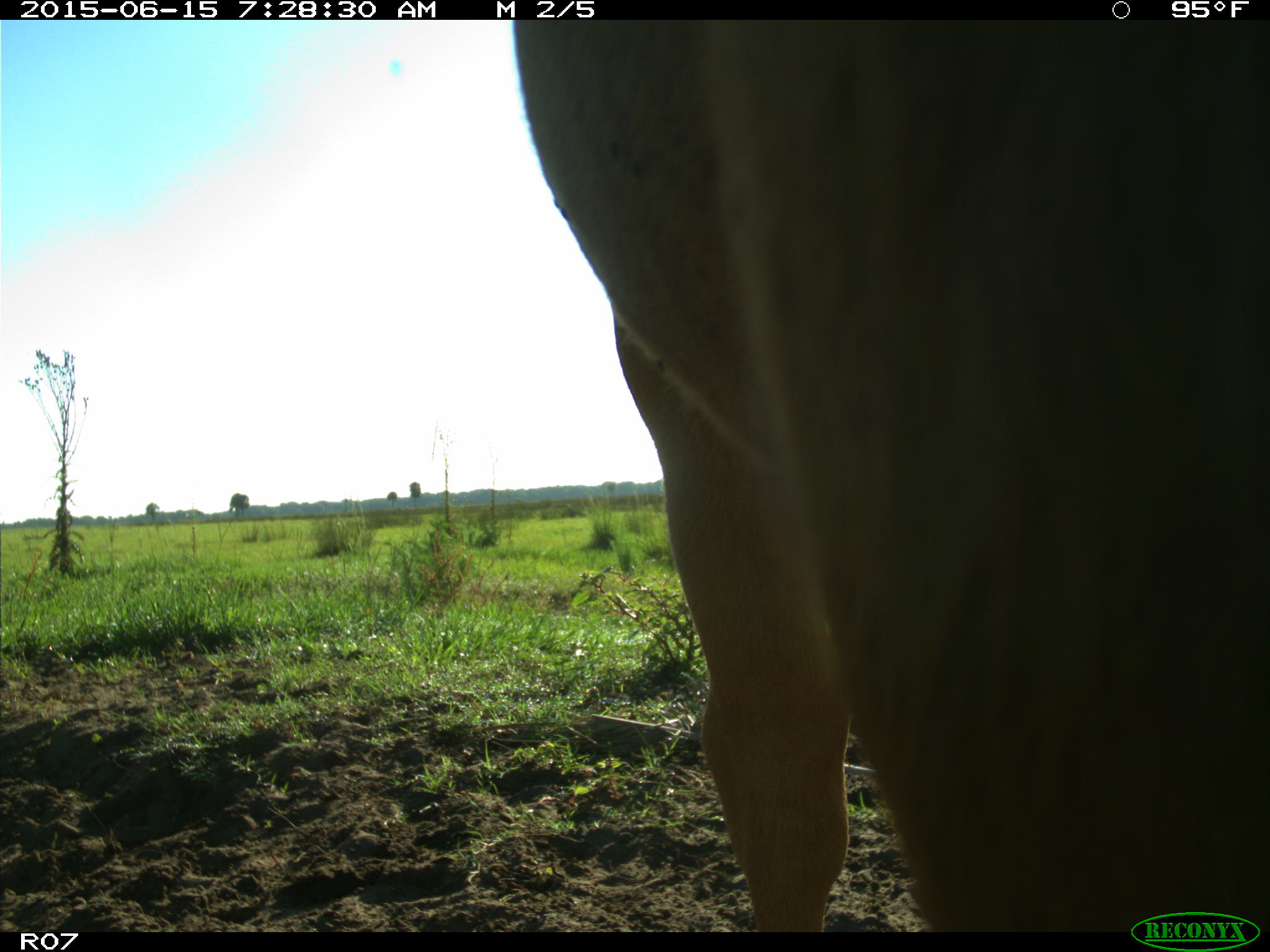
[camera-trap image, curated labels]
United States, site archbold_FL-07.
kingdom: Animalia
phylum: Chordata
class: Mammalia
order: Artiodactyla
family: Bovidae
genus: Bos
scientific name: Bos taurus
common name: domestic cow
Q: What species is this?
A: Bos taurus (domestic cow).